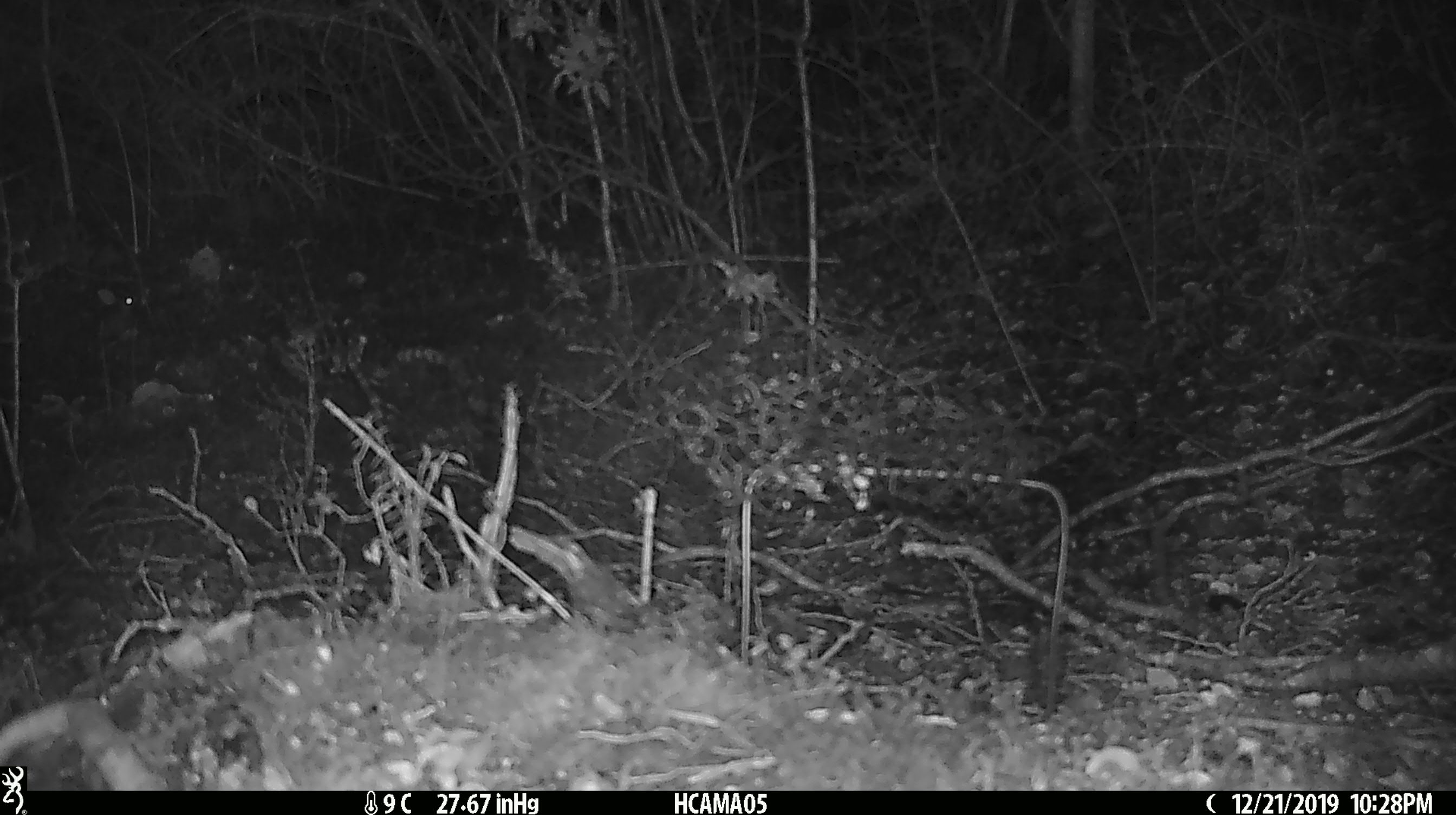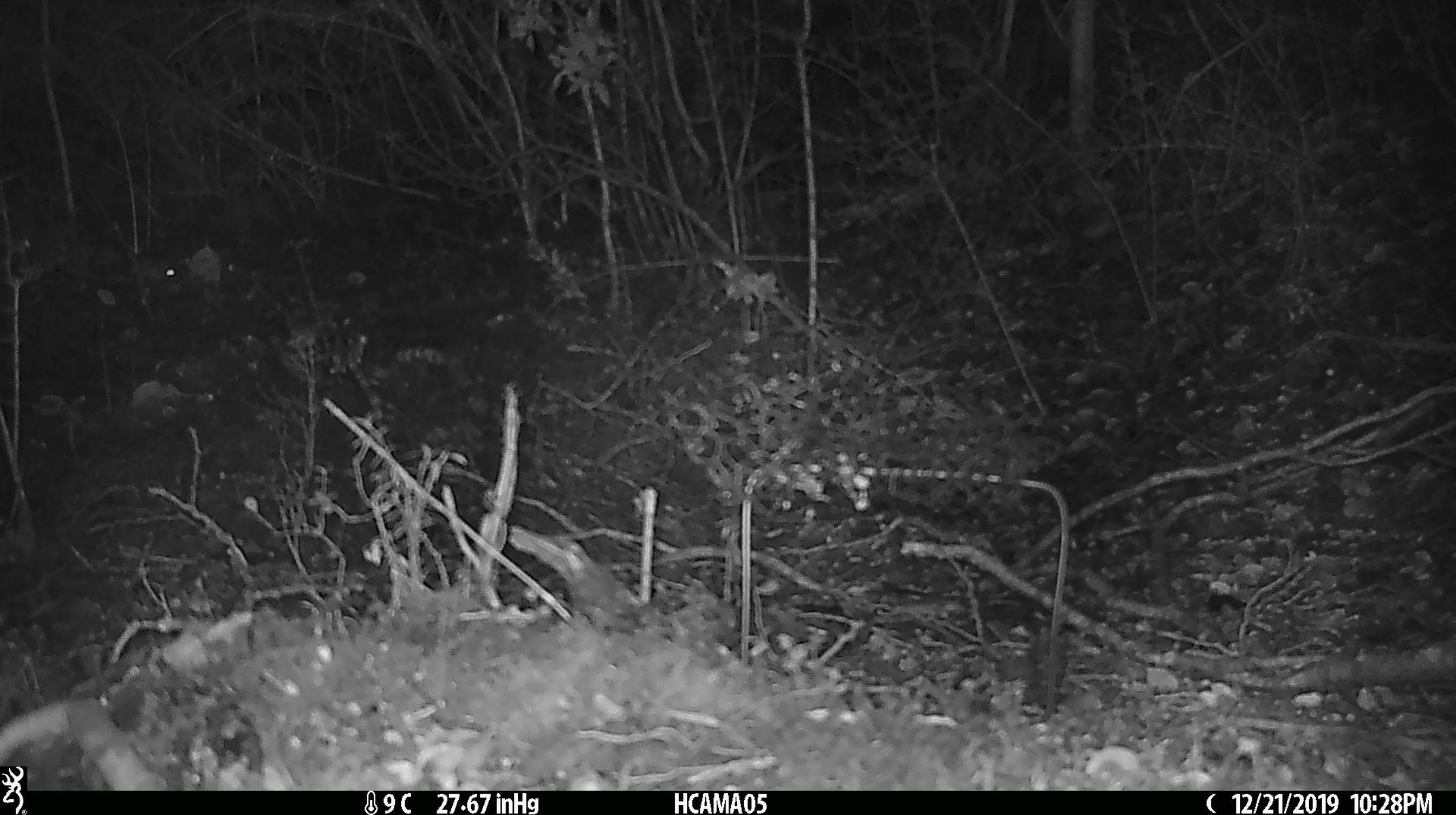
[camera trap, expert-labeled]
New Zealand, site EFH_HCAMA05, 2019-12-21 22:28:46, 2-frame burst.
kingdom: Animalia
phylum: Chordata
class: Mammalia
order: Rodentia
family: Muridae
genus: Mus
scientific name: Mus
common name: mouse